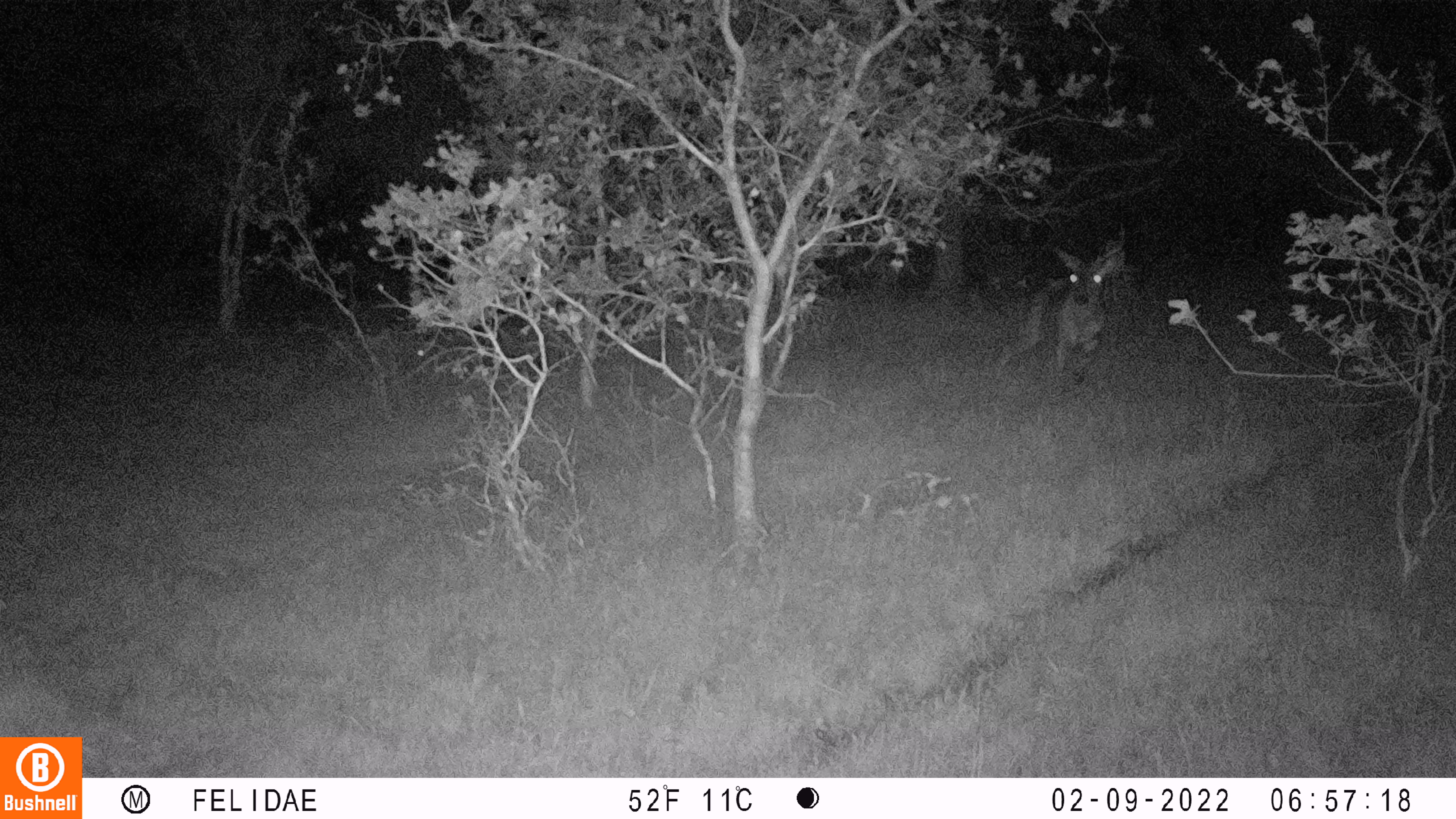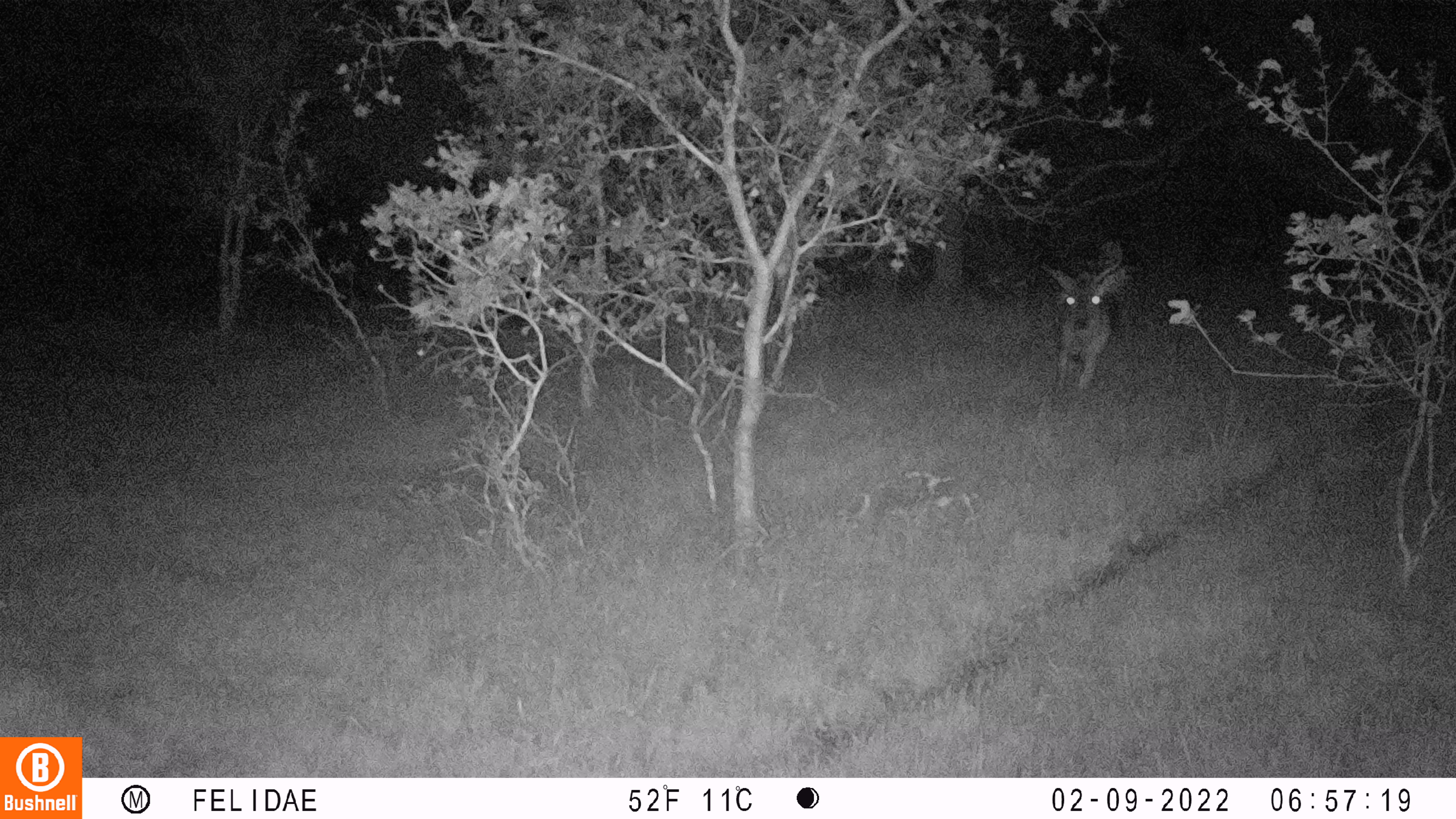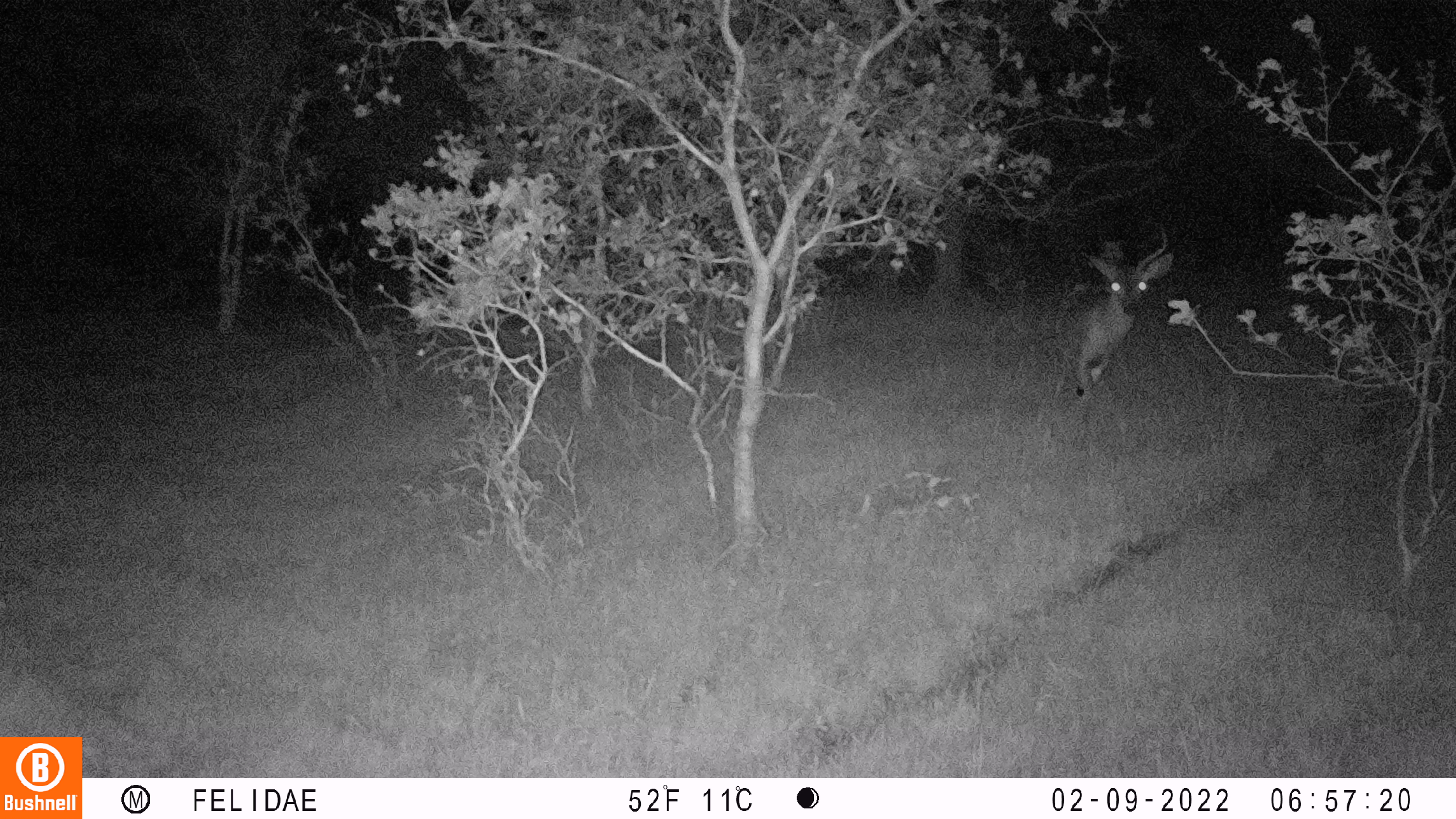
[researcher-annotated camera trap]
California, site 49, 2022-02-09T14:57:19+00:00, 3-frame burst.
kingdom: Animalia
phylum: Chordata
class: Mammalia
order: Artiodactyla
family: Cervidae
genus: Odocoileus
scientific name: Odocoileus hemionus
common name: mule deer